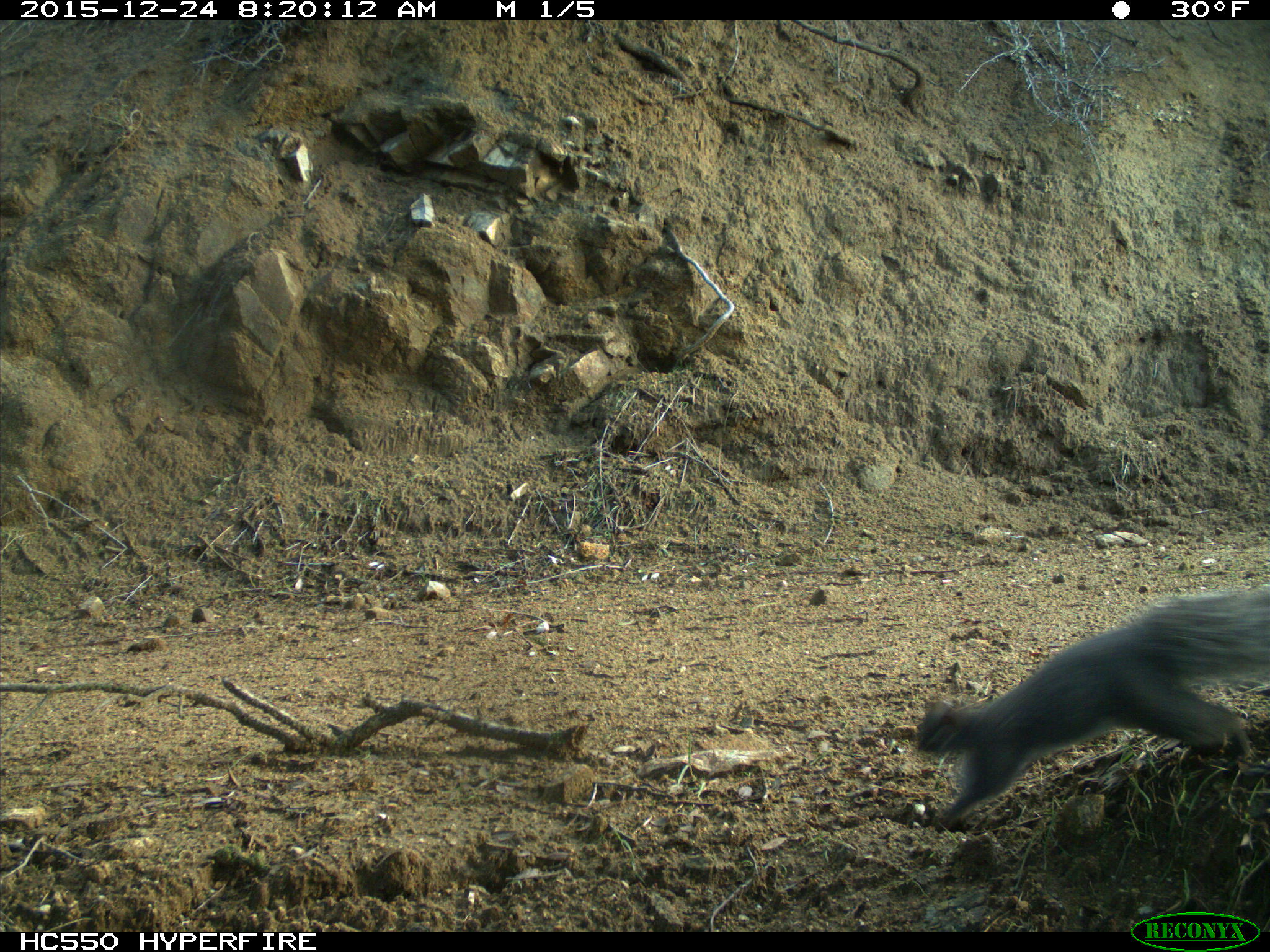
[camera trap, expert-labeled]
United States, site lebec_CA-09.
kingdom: Animalia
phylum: Chordata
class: Mammalia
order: Rodentia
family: Sciuridae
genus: Sciurus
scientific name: Sciurus carolinensis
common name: eastern gray squirrel